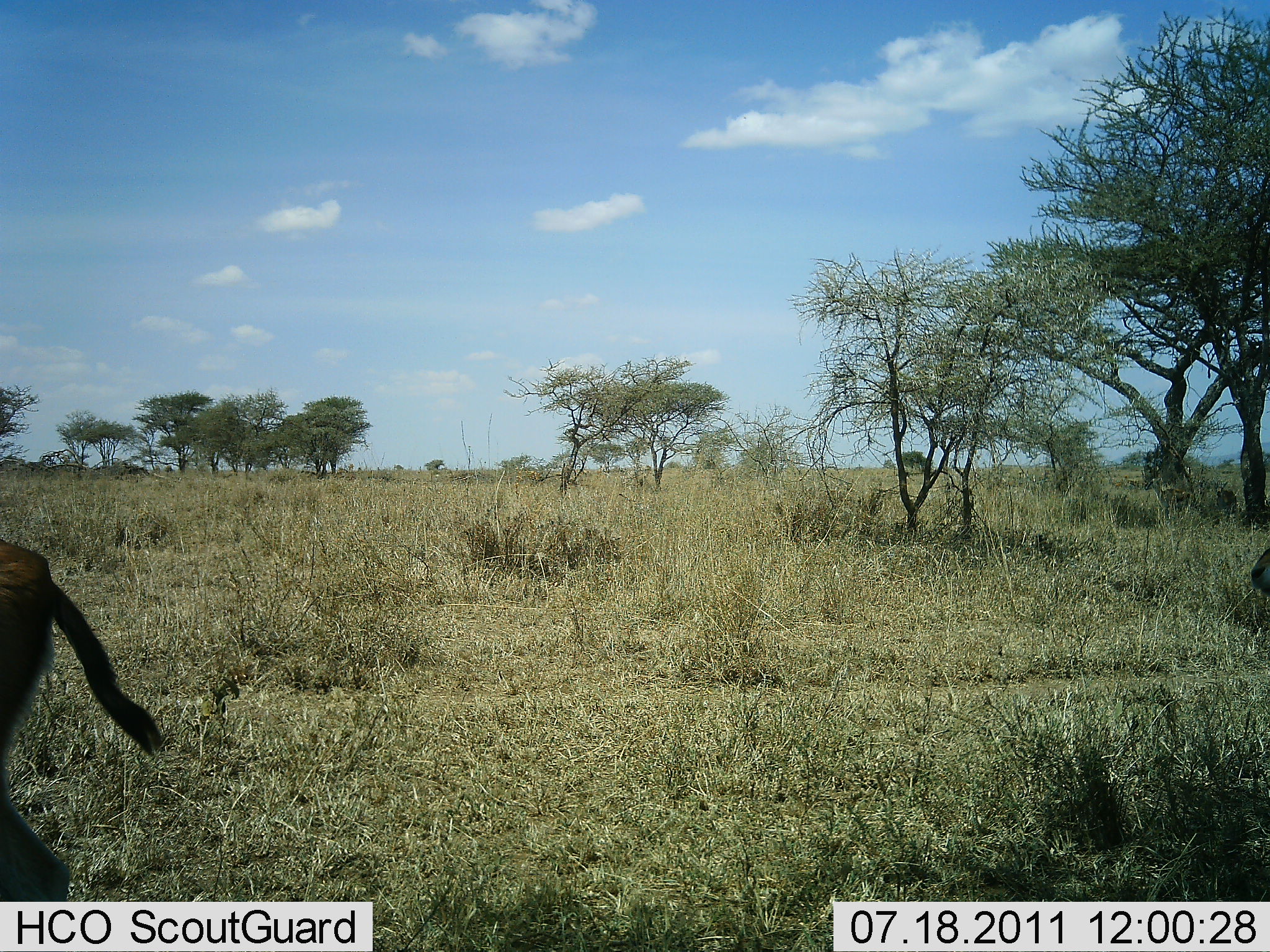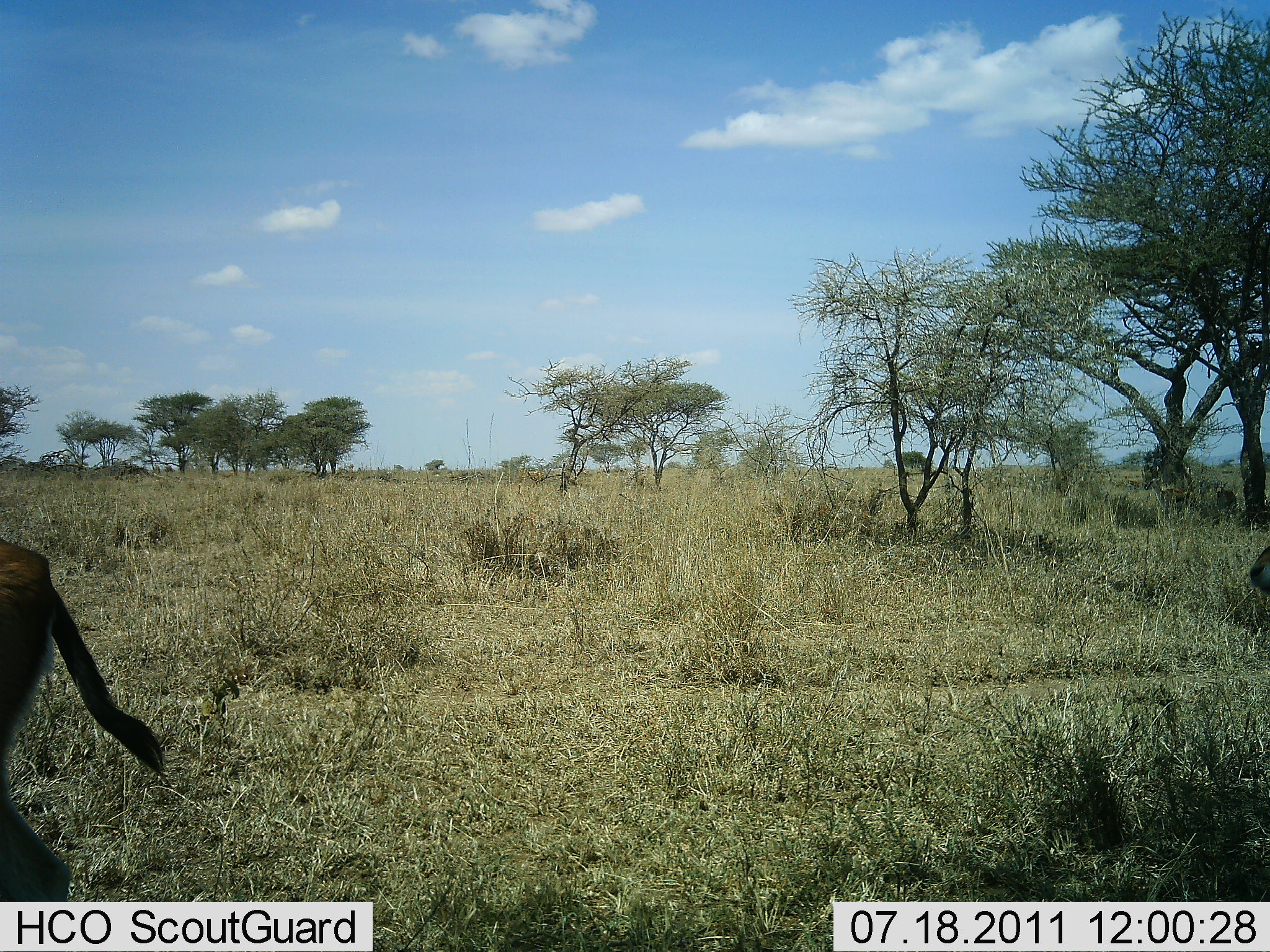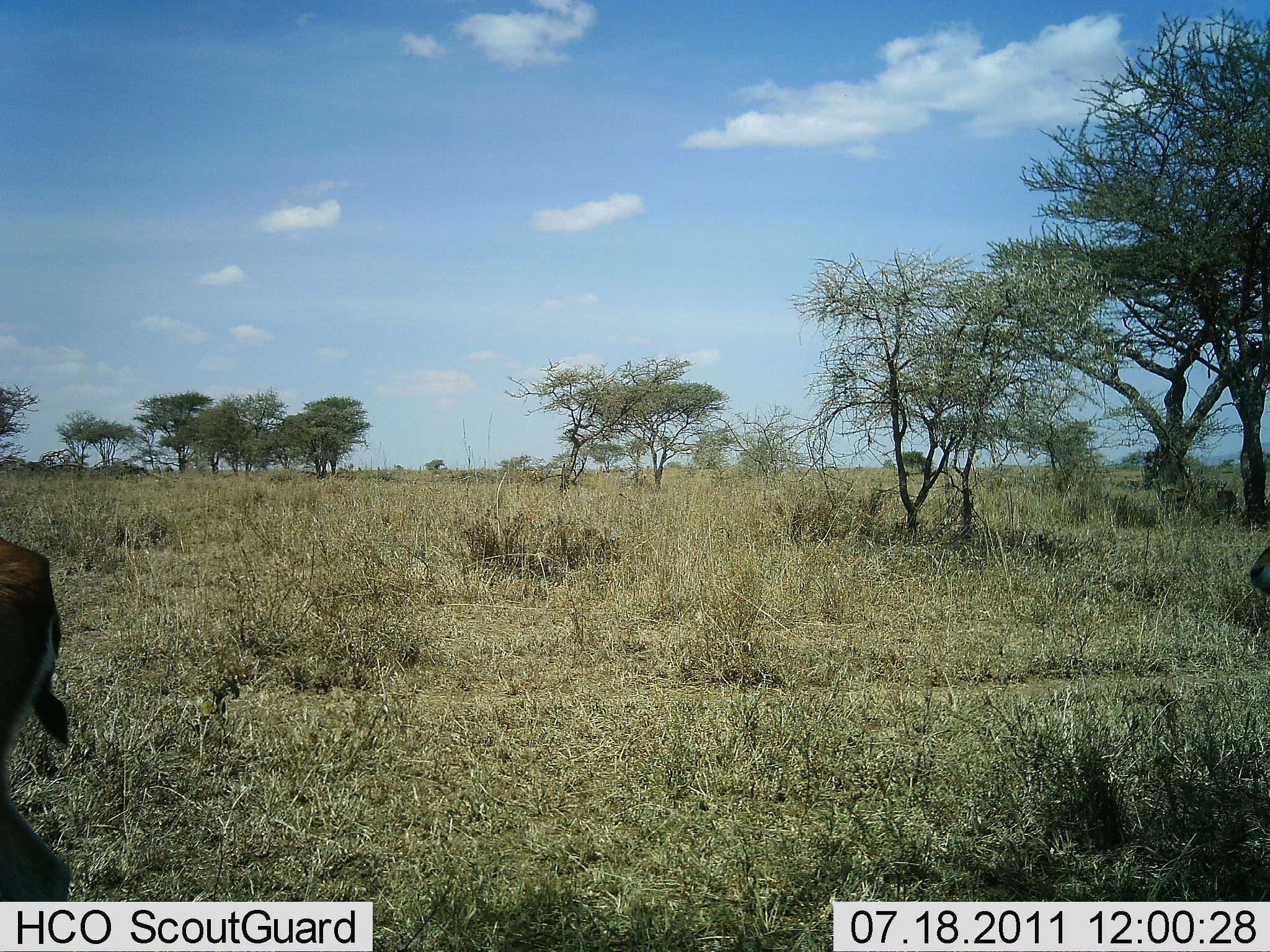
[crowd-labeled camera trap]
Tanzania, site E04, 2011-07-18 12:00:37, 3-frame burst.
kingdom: Animalia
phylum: Chordata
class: Mammalia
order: Artiodactyla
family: Bovidae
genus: Eudorcas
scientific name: Eudorcas thomsonii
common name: thomson's gazelle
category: gazellethomsons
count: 1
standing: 100%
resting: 0%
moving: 0%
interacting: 0%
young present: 0%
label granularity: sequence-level